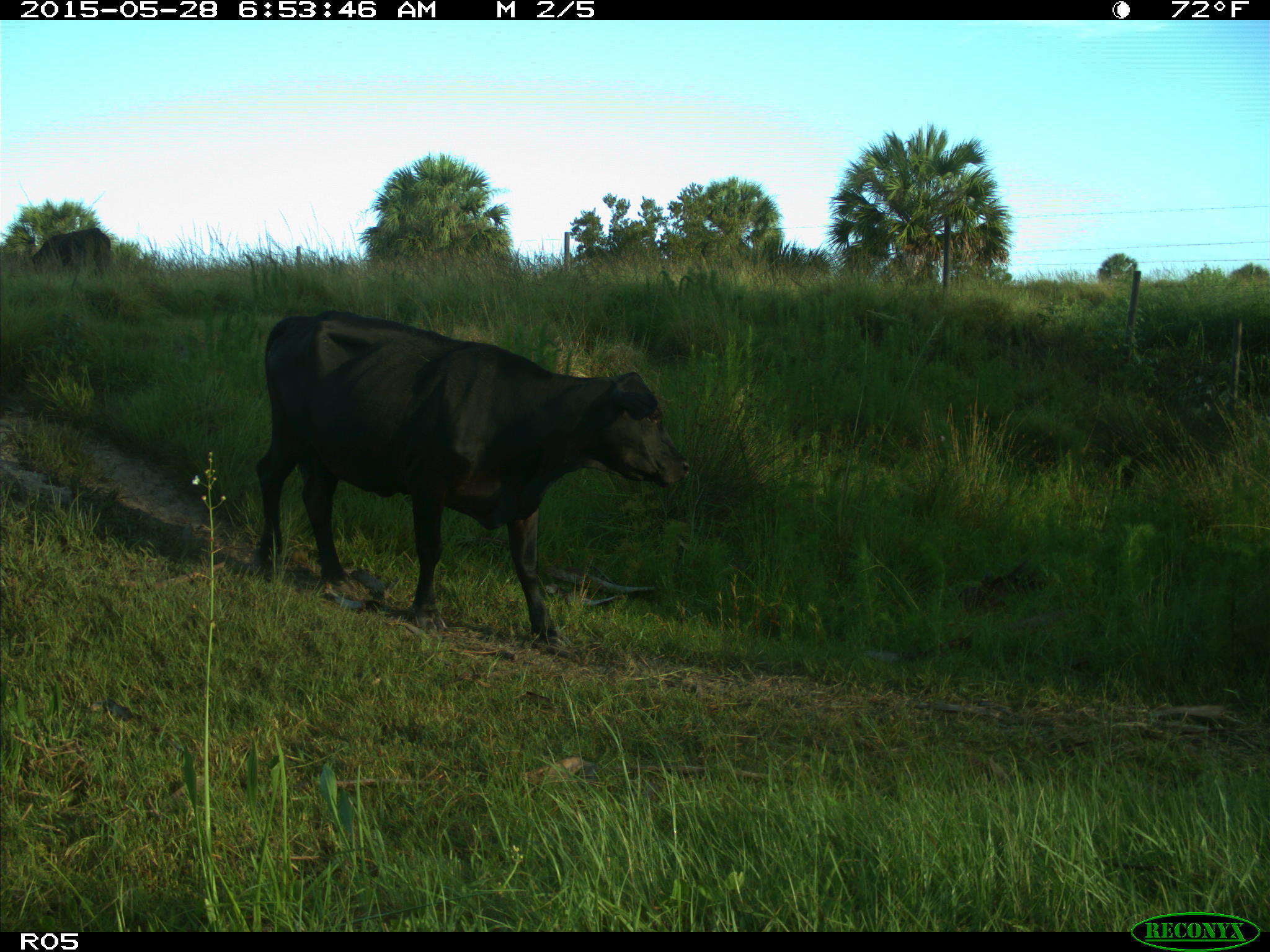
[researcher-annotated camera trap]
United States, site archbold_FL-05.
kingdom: Animalia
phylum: Chordata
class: Mammalia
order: Artiodactyla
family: Bovidae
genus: Bos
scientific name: Bos taurus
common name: domestic cow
Bos taurus (domestic cow).